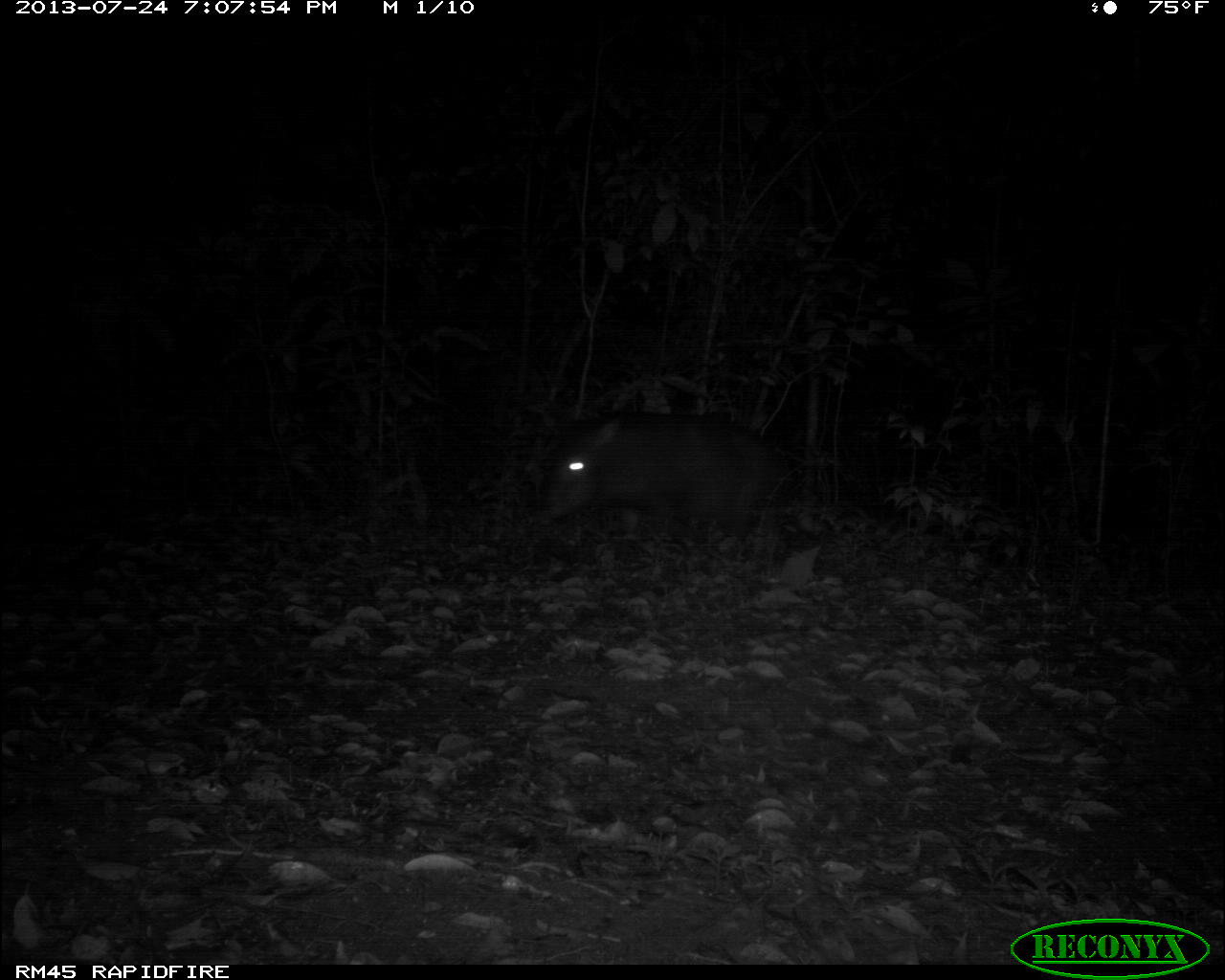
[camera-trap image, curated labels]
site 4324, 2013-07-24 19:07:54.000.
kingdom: Animalia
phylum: Chordata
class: Mammalia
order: Artiodactyla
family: Tayassuidae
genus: Tayassu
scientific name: Tayassu pecari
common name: white-lipped peccary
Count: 4.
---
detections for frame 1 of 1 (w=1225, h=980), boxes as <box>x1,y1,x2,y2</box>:
tayassu pecari: <box>533,412,792,542</box>